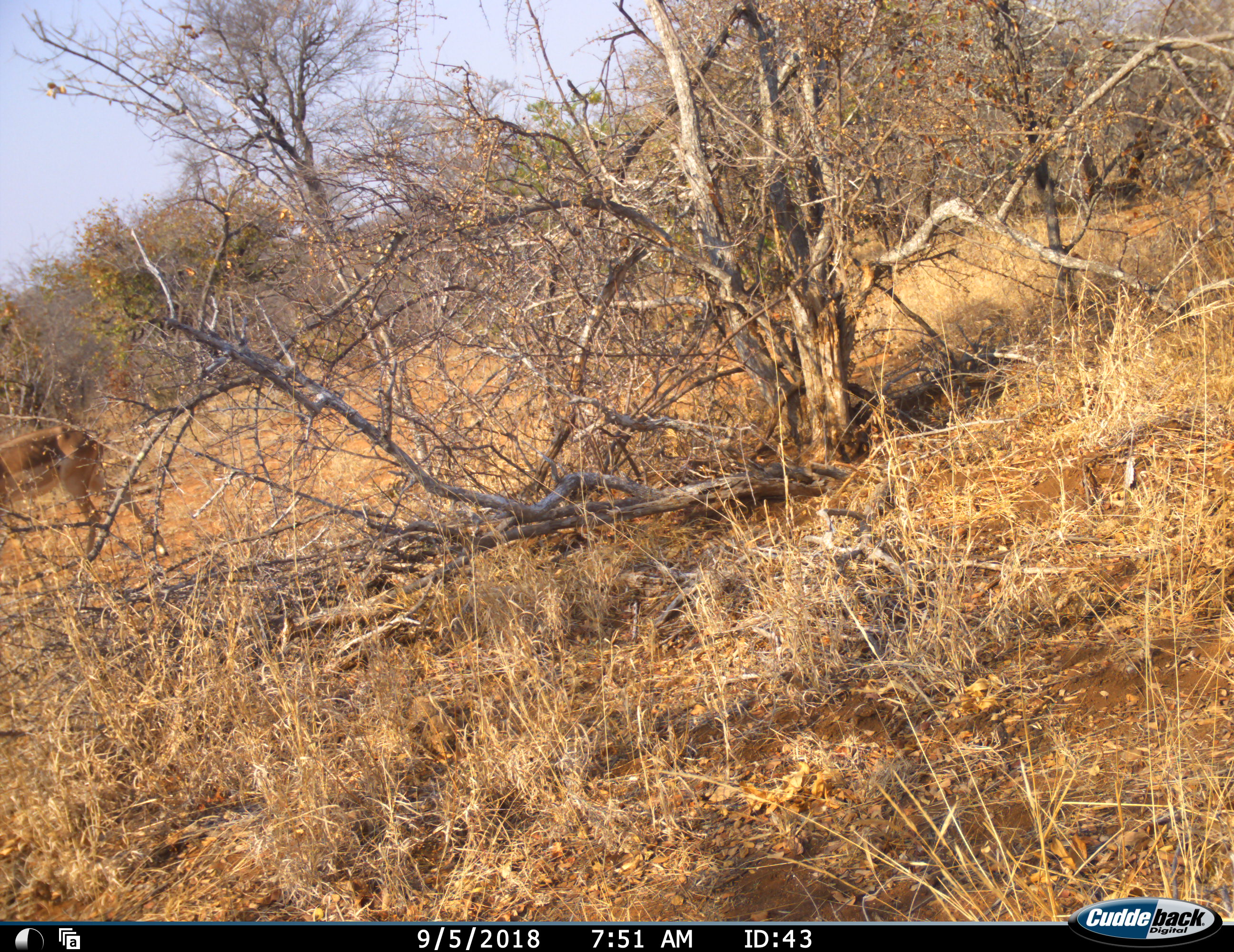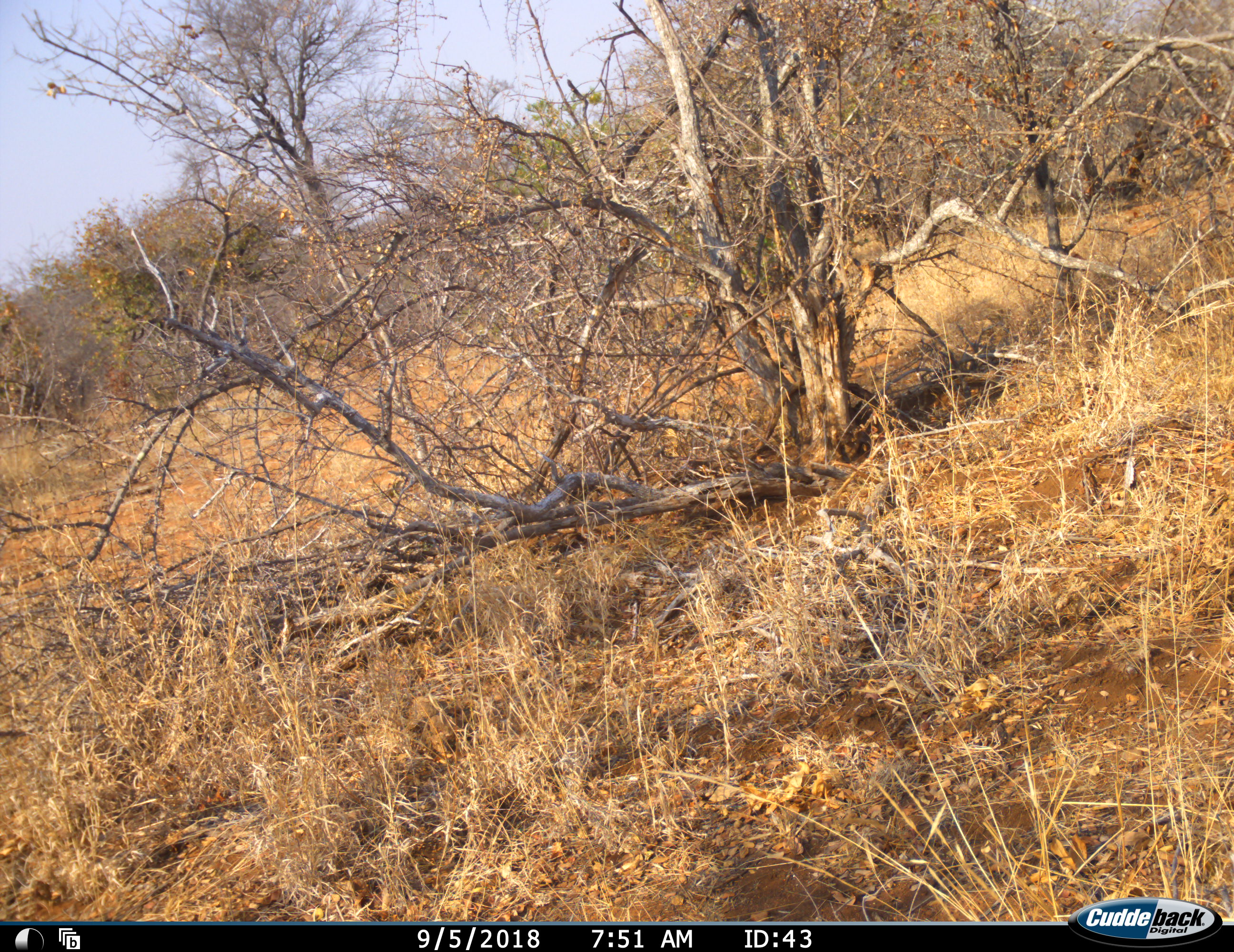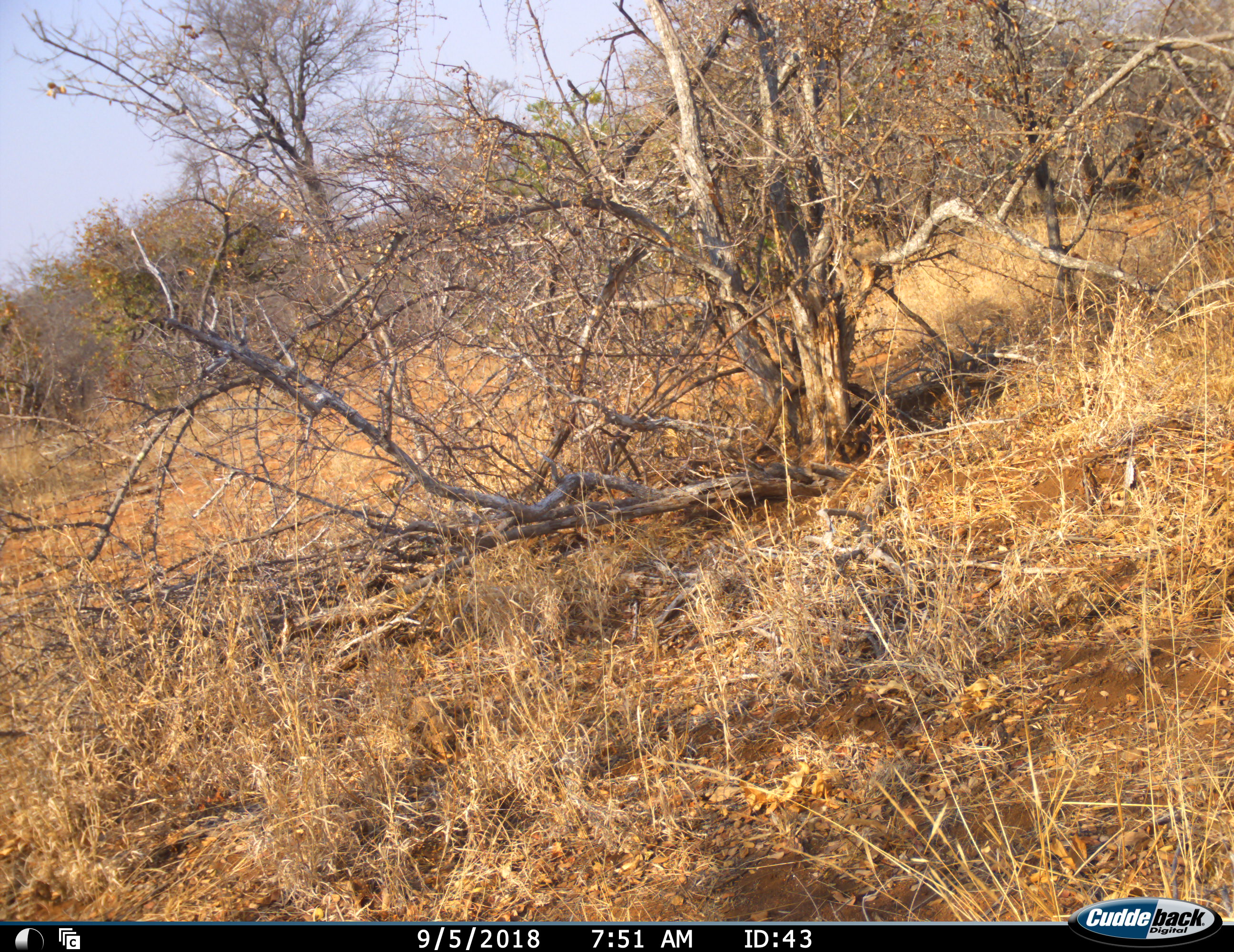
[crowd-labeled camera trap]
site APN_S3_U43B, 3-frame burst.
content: unidentified animal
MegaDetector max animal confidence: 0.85